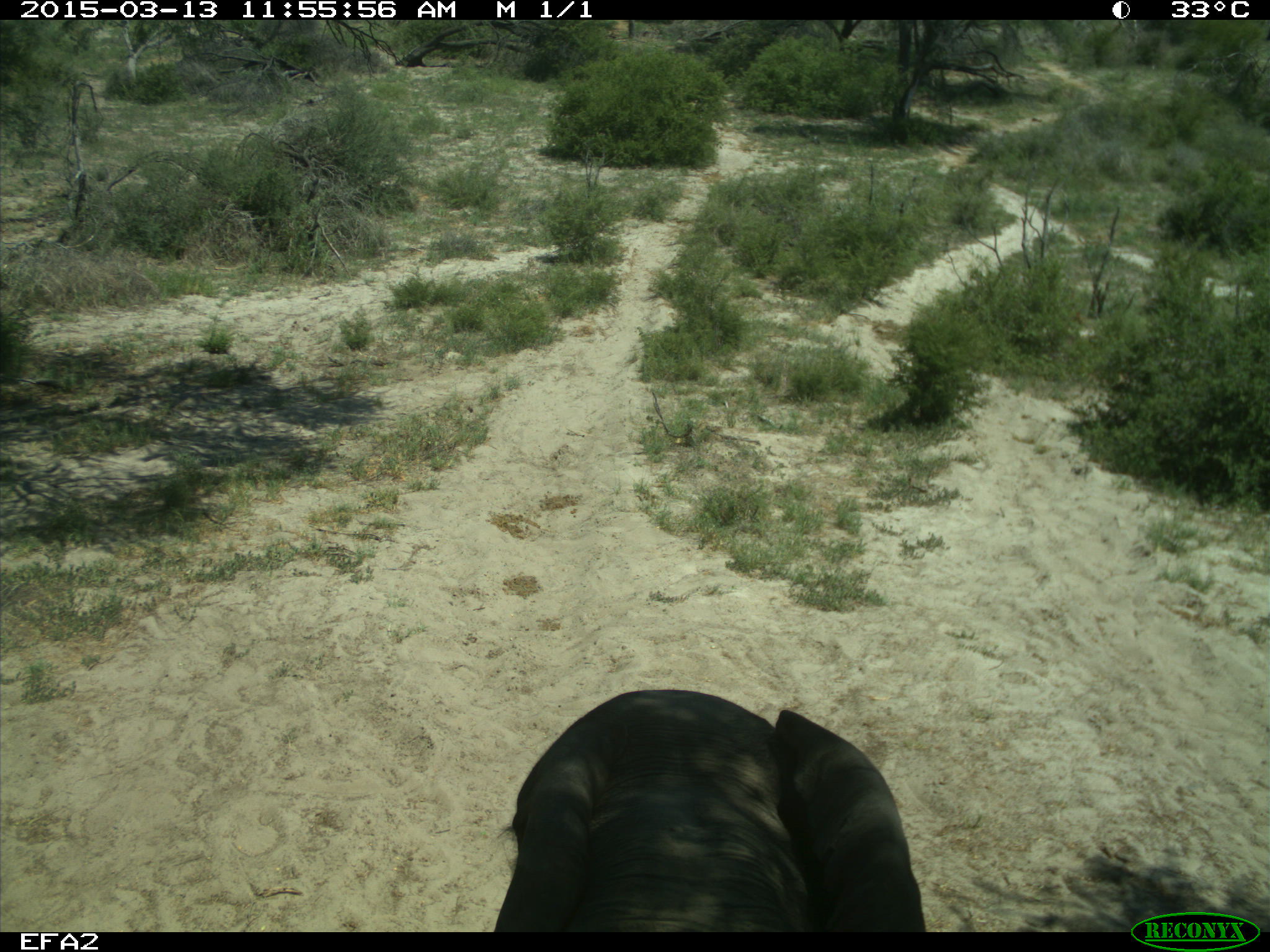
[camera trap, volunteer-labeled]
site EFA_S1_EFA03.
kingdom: Animalia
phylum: Chordata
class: Mammalia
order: Proboscidea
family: Elephantidae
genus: Loxodonta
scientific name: Loxodonta africana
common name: african bush elephant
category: elephant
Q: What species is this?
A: Elephant (african bush elephant) (Loxodonta africana).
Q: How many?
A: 1.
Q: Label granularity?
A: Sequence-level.